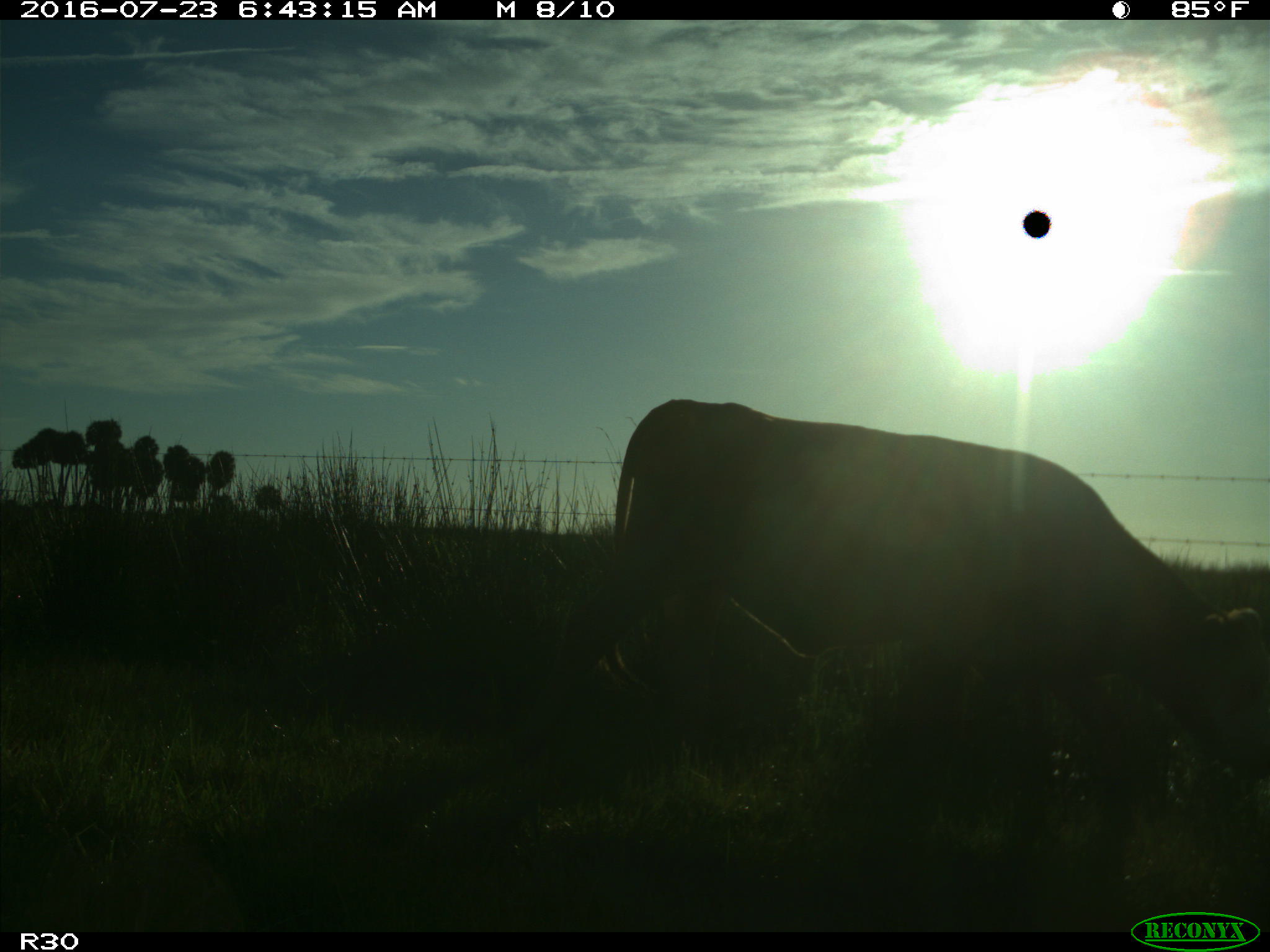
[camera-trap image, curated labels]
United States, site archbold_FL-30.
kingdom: Animalia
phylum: Chordata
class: Mammalia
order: Artiodactyla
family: Bovidae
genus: Bos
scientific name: Bos taurus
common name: domestic cow